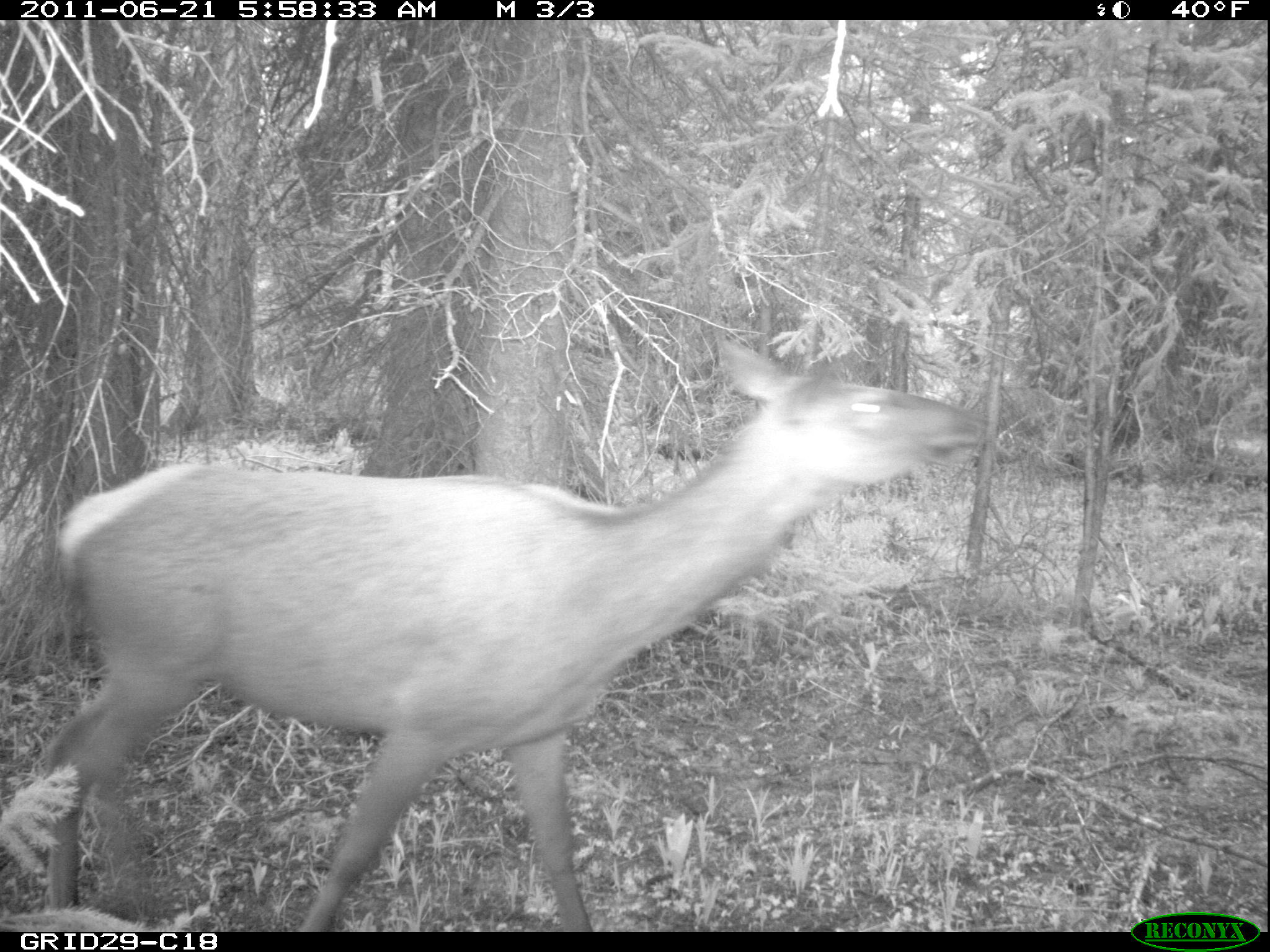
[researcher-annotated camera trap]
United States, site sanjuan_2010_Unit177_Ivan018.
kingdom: Animalia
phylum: Chordata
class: Mammalia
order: Artiodactyla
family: Cervidae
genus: Cervus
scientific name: Cervus elaphus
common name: red deer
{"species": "Cervus elaphus (red deer)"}